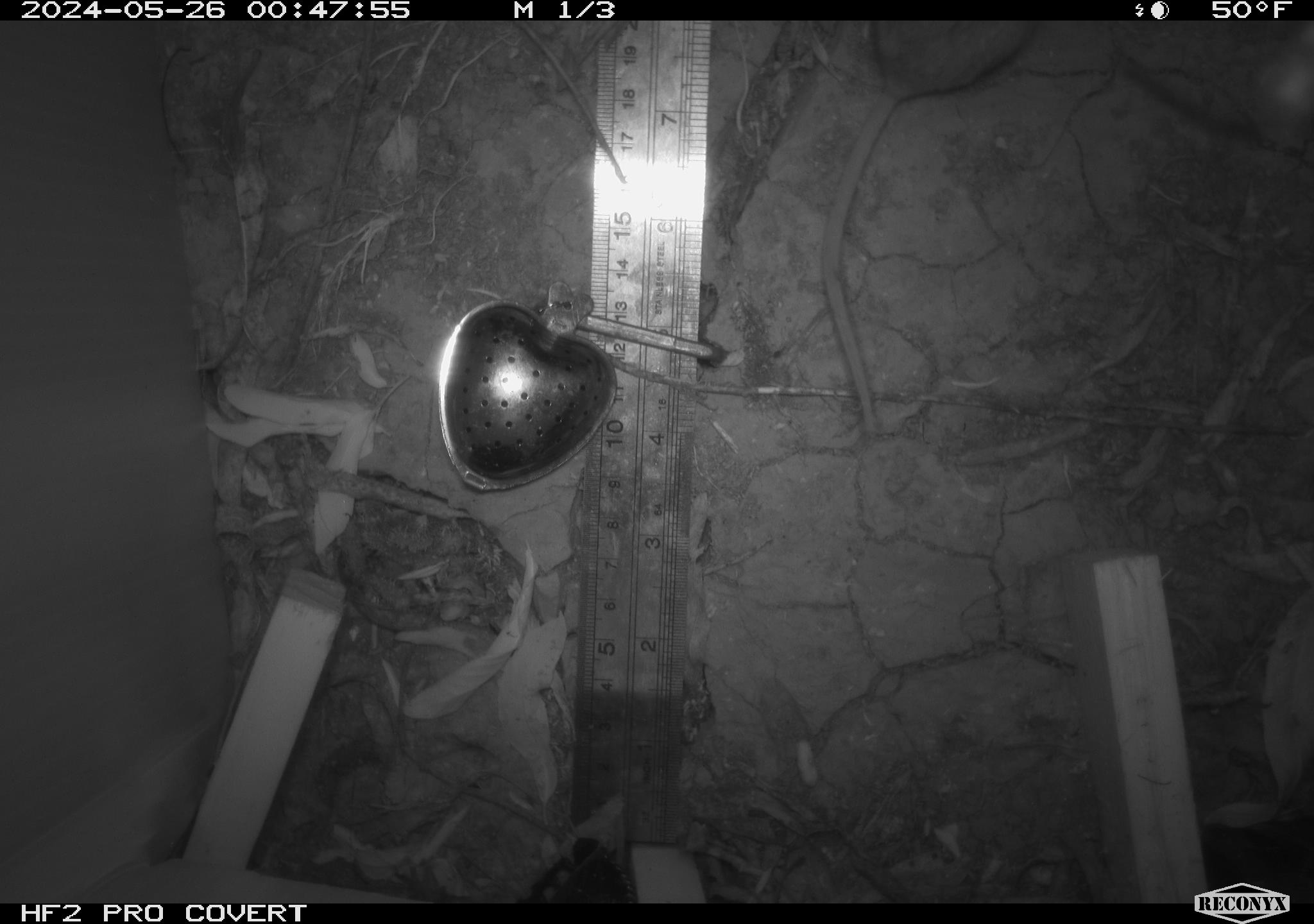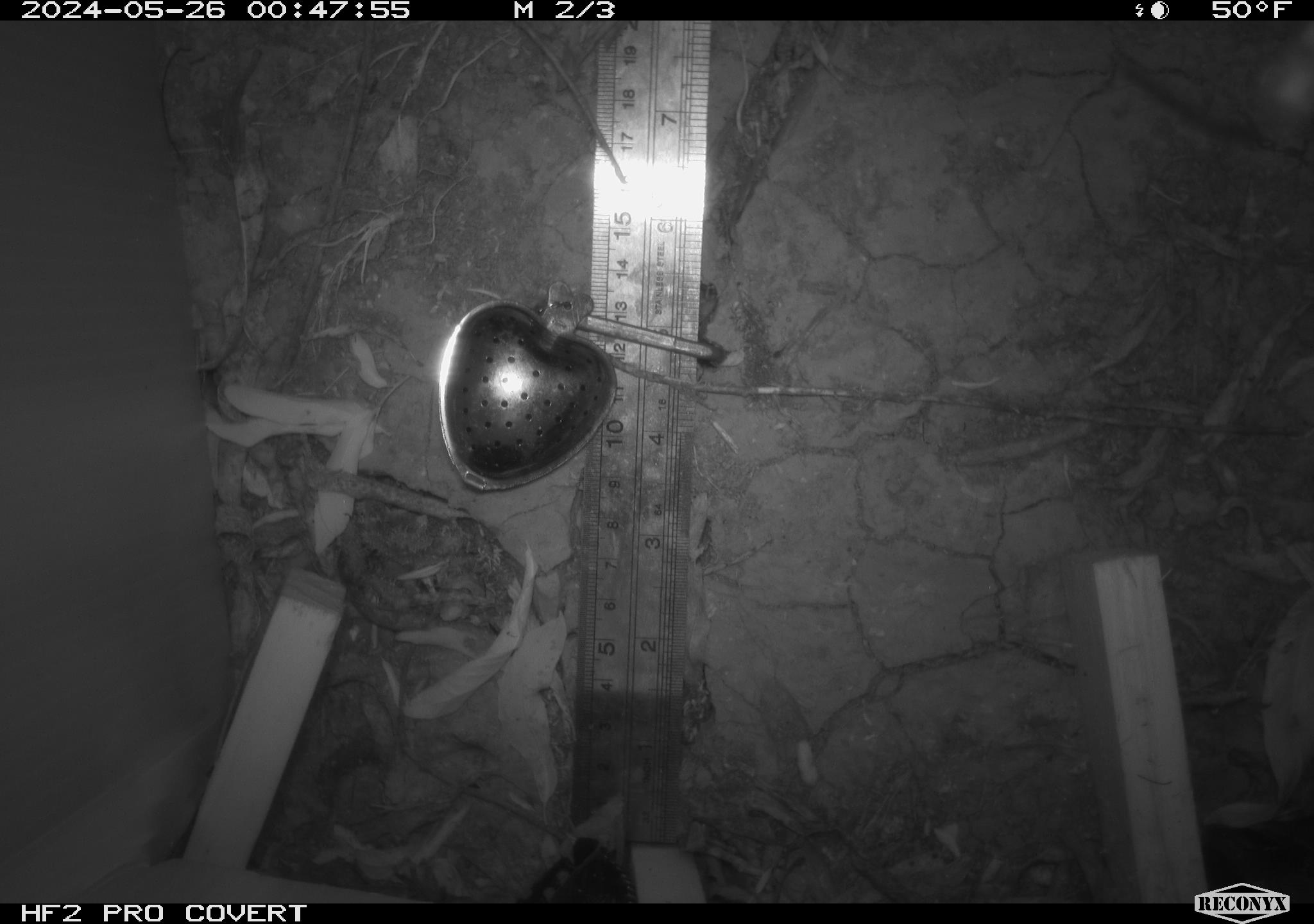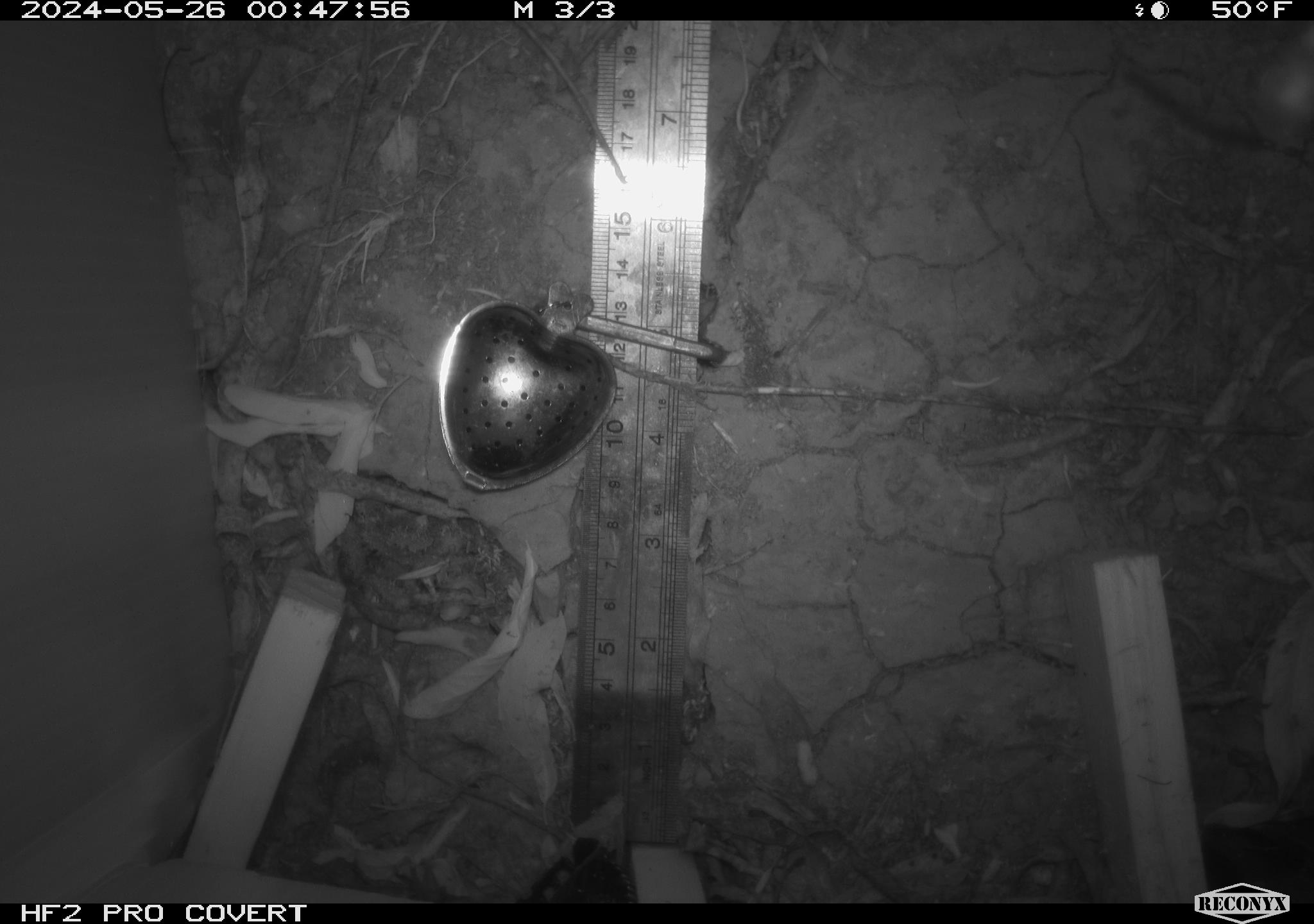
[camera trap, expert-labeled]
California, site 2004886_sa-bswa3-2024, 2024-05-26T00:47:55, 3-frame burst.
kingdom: Animalia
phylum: Chordata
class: Mammalia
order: Rodentia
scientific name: Rodentia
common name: mouse species